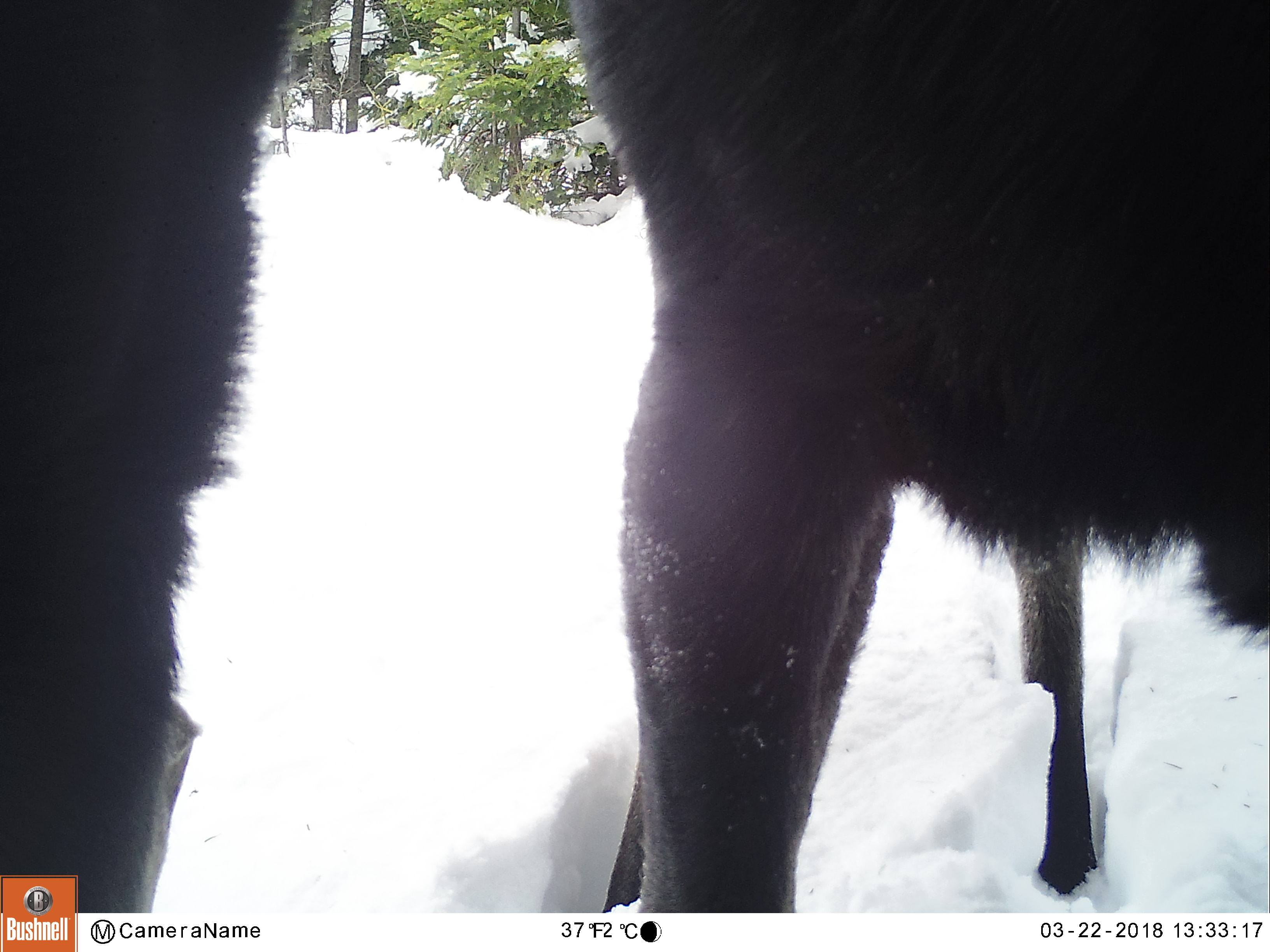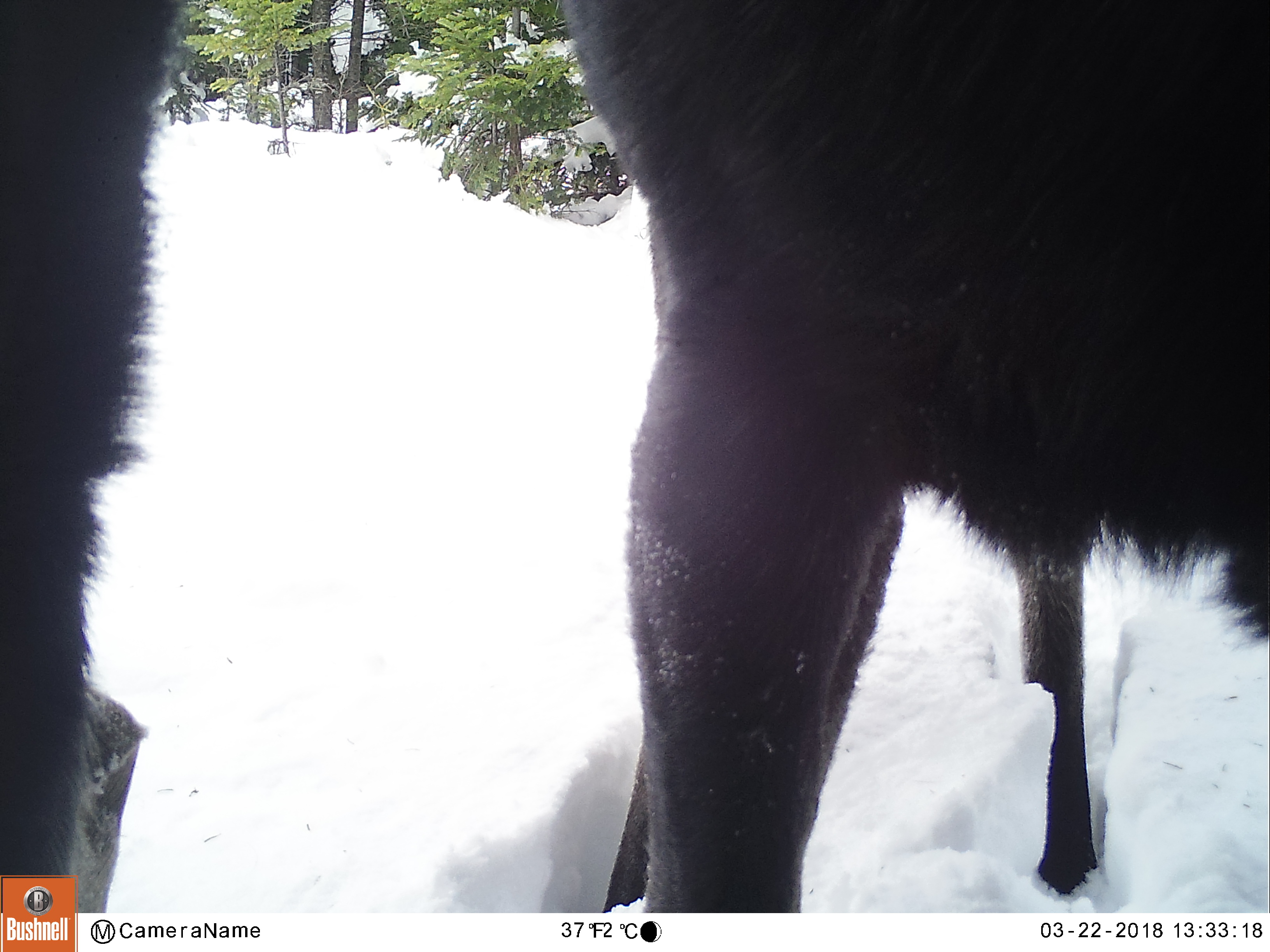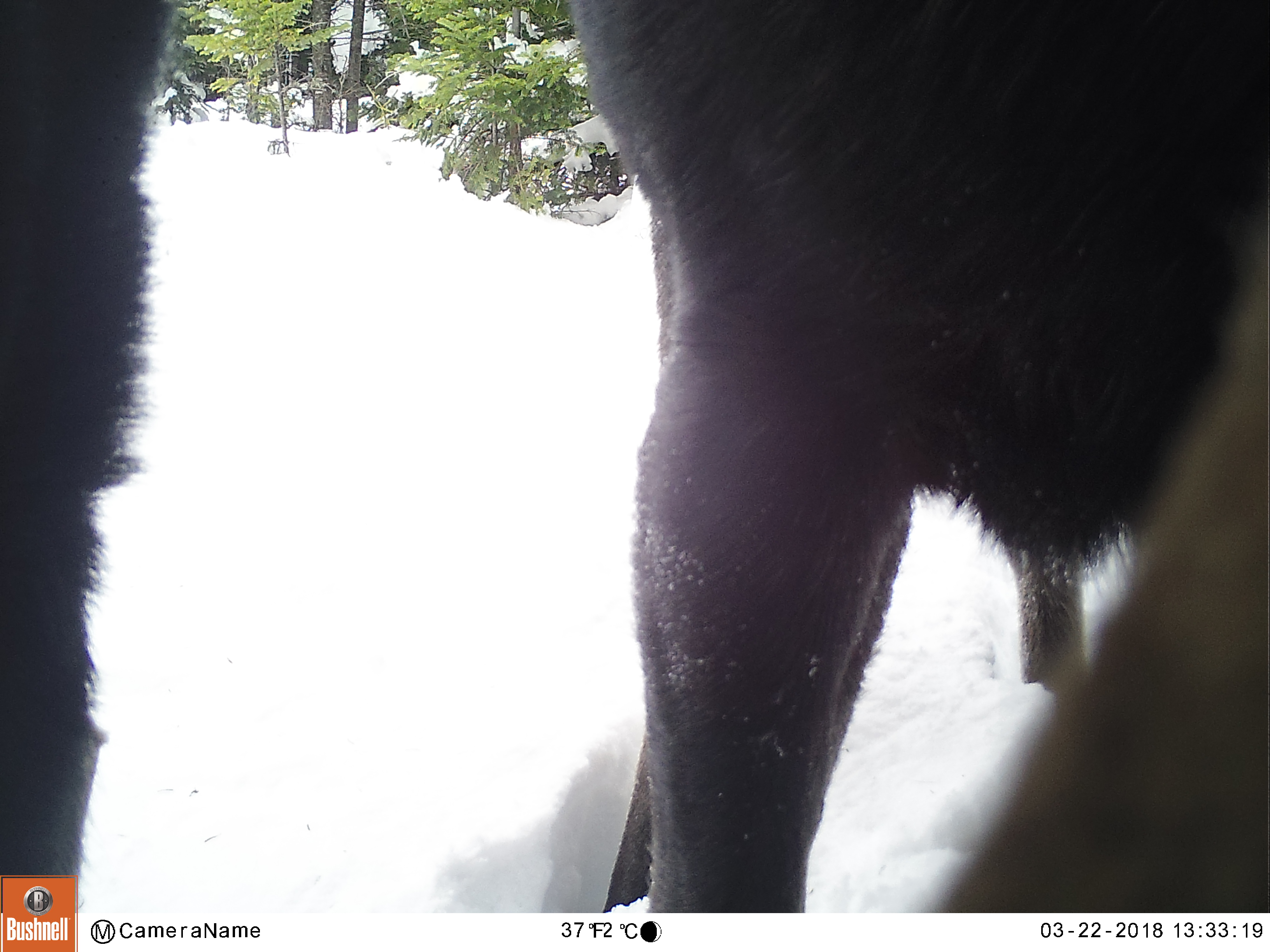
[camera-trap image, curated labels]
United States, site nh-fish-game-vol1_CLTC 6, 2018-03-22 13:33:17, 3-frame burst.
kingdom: Animalia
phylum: Chordata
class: Mammalia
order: Artiodactyla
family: Cervidae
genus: Alces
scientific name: Alces alces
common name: moose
Moose (Alces alces).